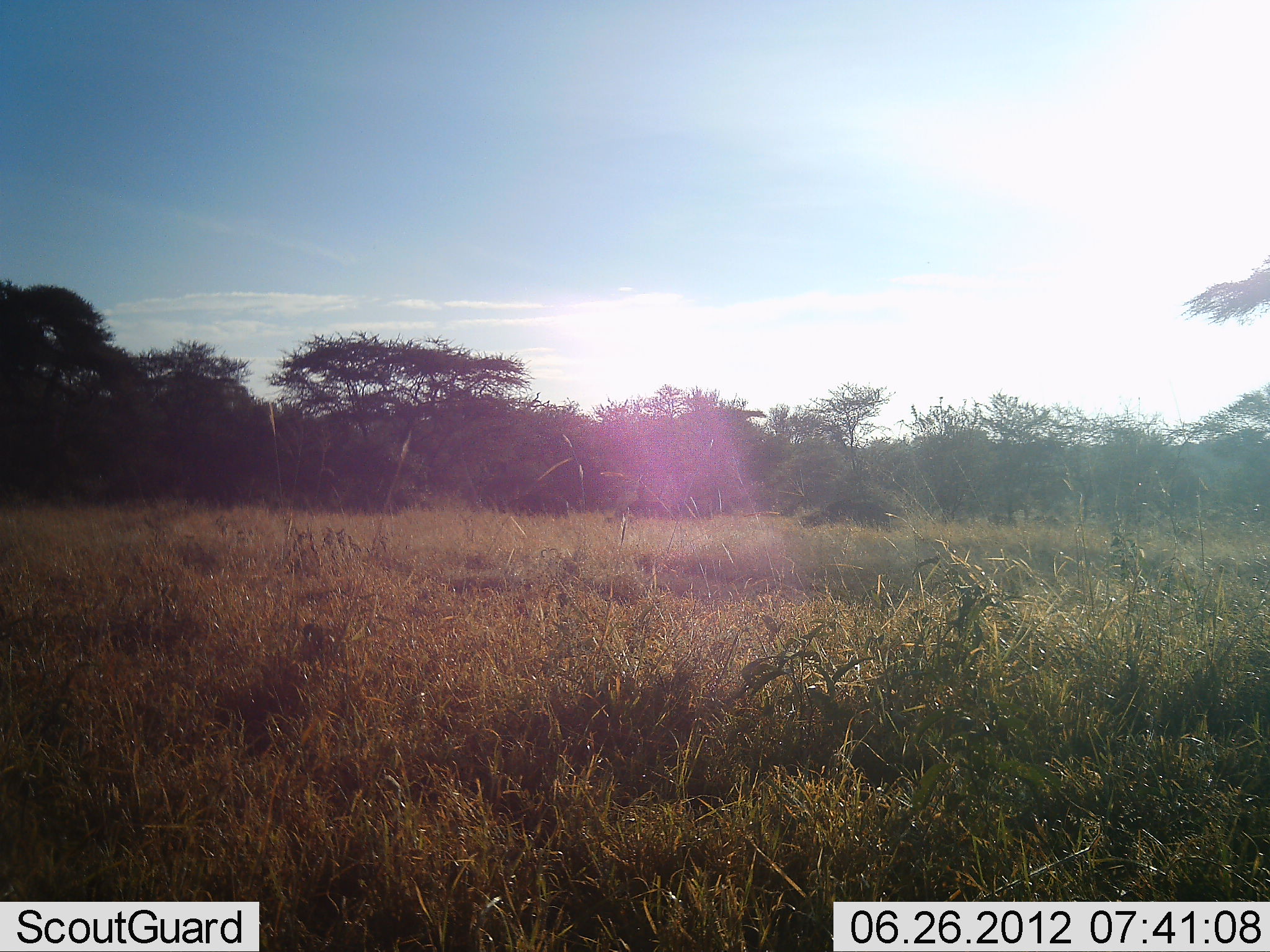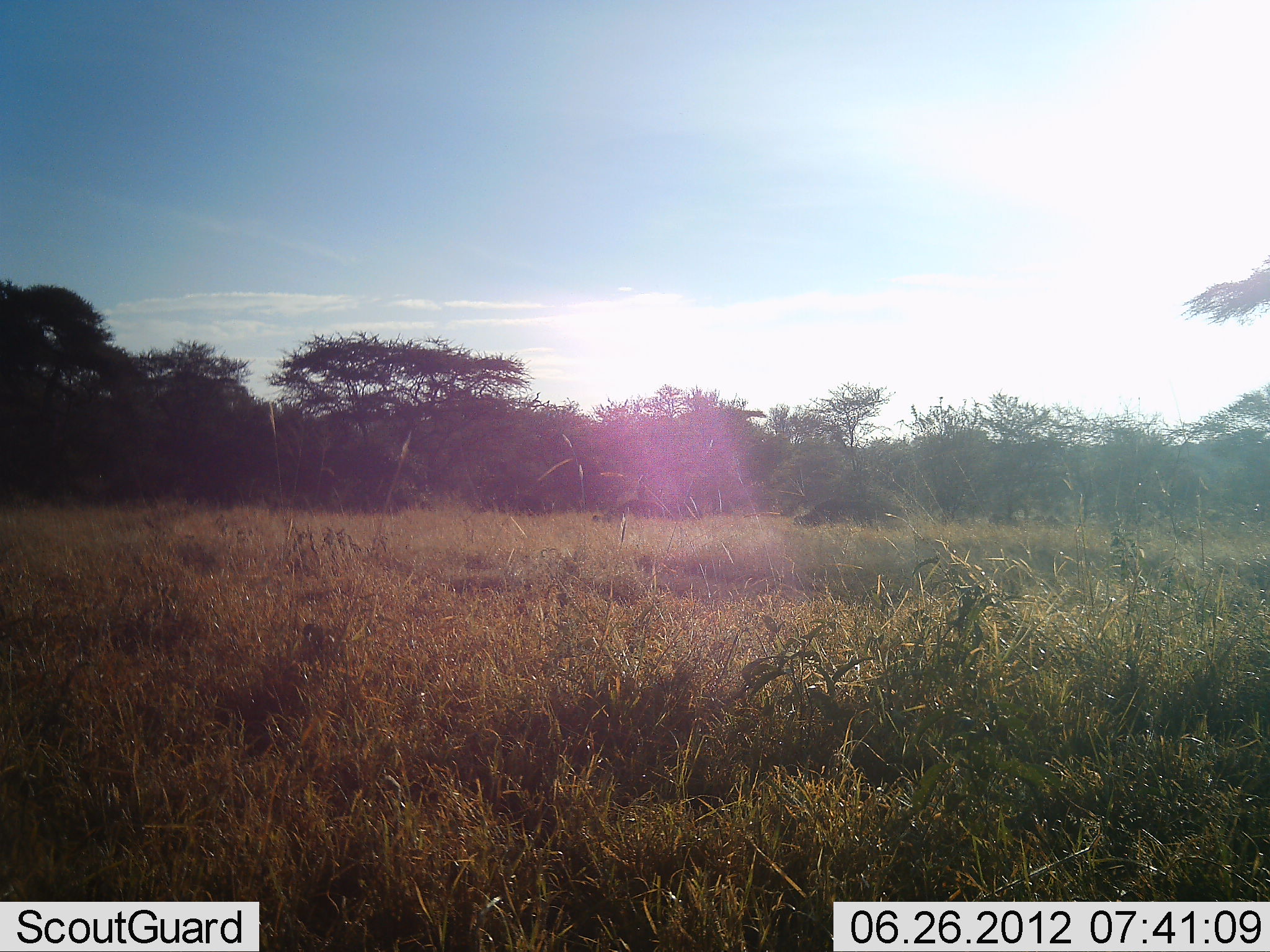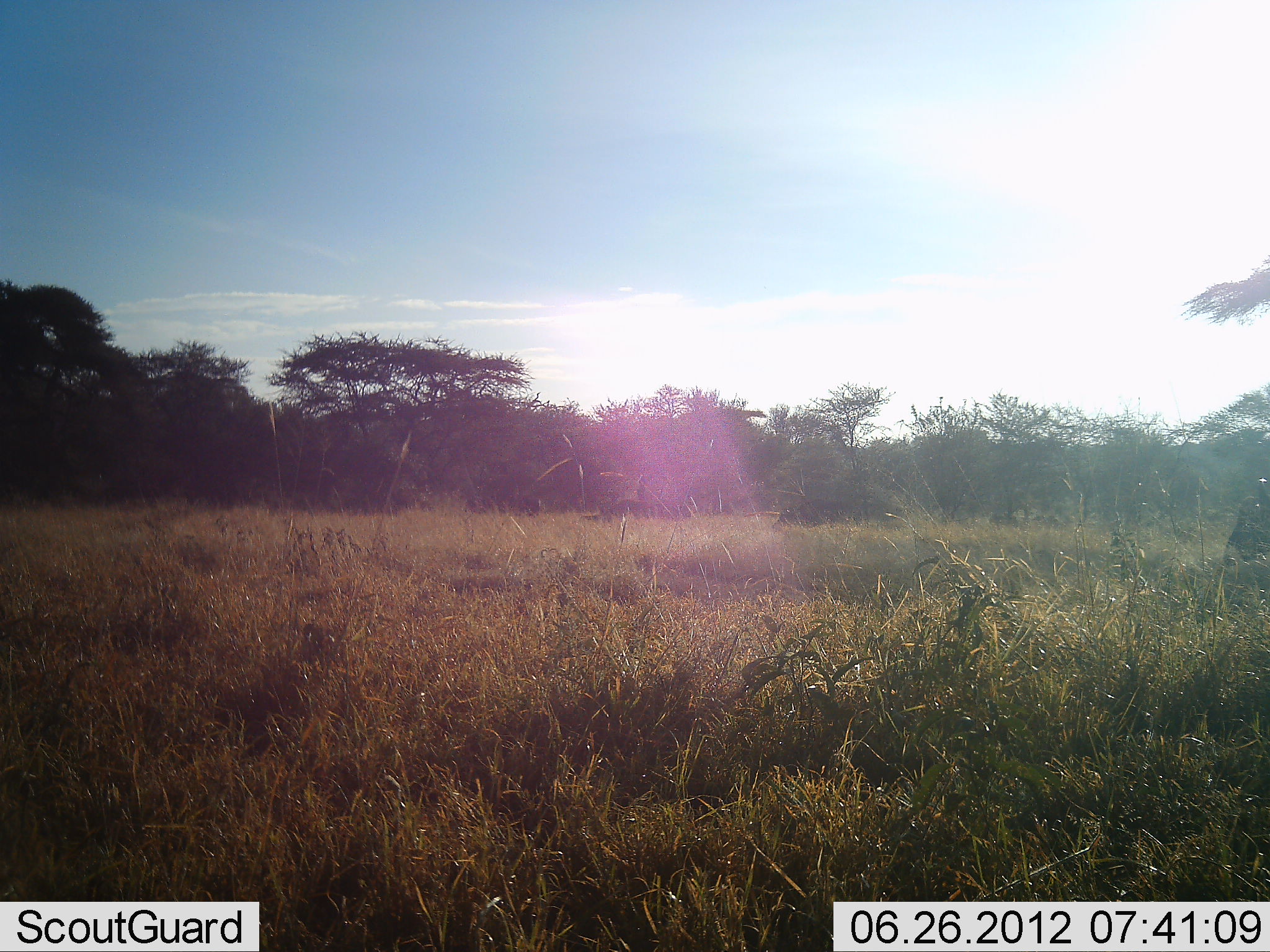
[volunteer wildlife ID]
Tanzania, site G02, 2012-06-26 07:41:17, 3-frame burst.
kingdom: Animalia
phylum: Chordata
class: Mammalia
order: Artiodactyla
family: Bovidae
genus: Syncerus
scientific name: Syncerus caffer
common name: cape buffalo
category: buffalo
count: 4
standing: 12%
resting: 0%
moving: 100%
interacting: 0%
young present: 0%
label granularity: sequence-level